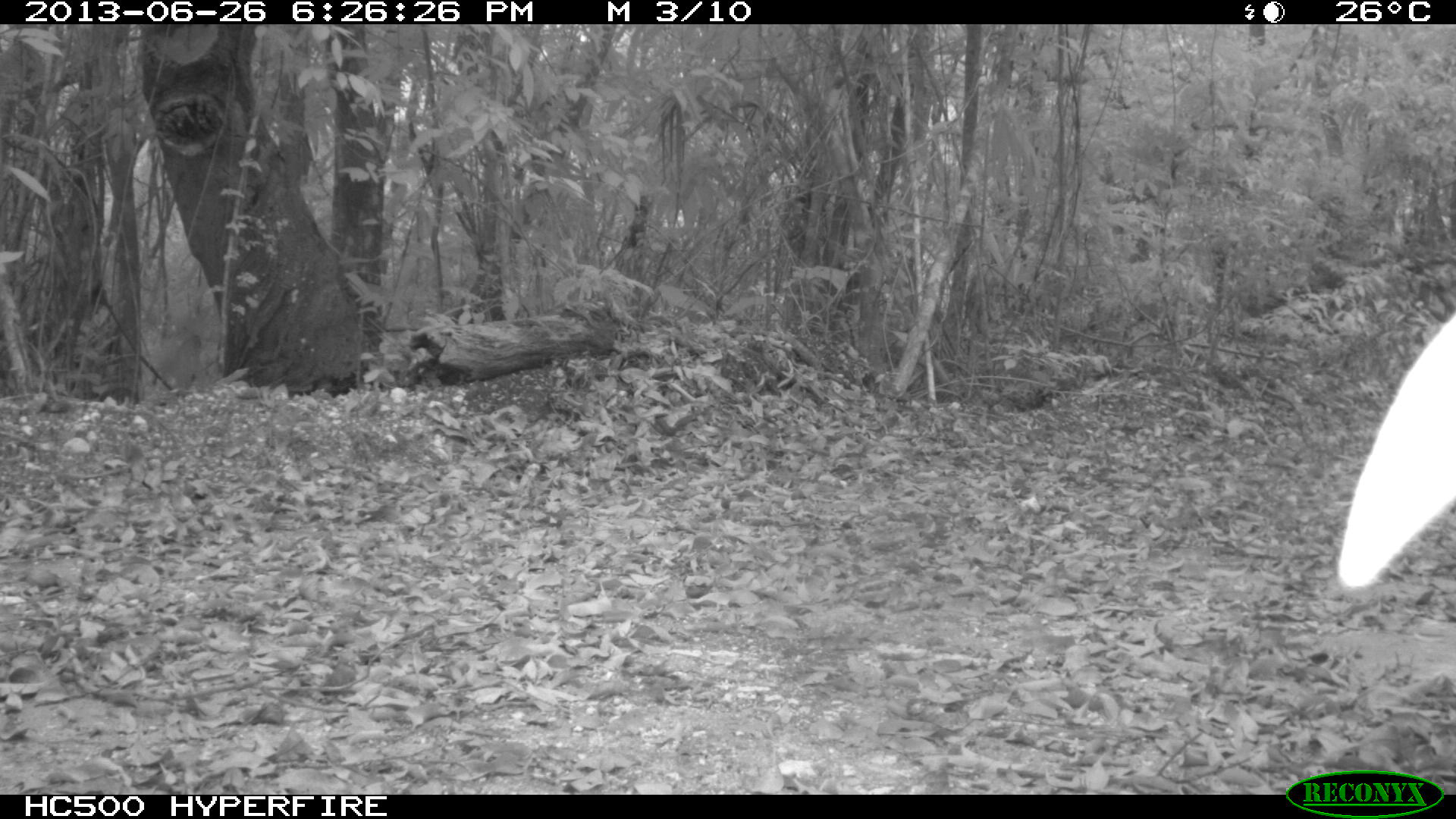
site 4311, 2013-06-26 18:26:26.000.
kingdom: Animalia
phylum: Chordata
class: Aves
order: Galliformes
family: Phasianidae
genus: Meleagris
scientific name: Meleagris ocellata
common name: ocellated turkey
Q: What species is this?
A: Meleagris ocellata (ocellated turkey).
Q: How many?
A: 1.